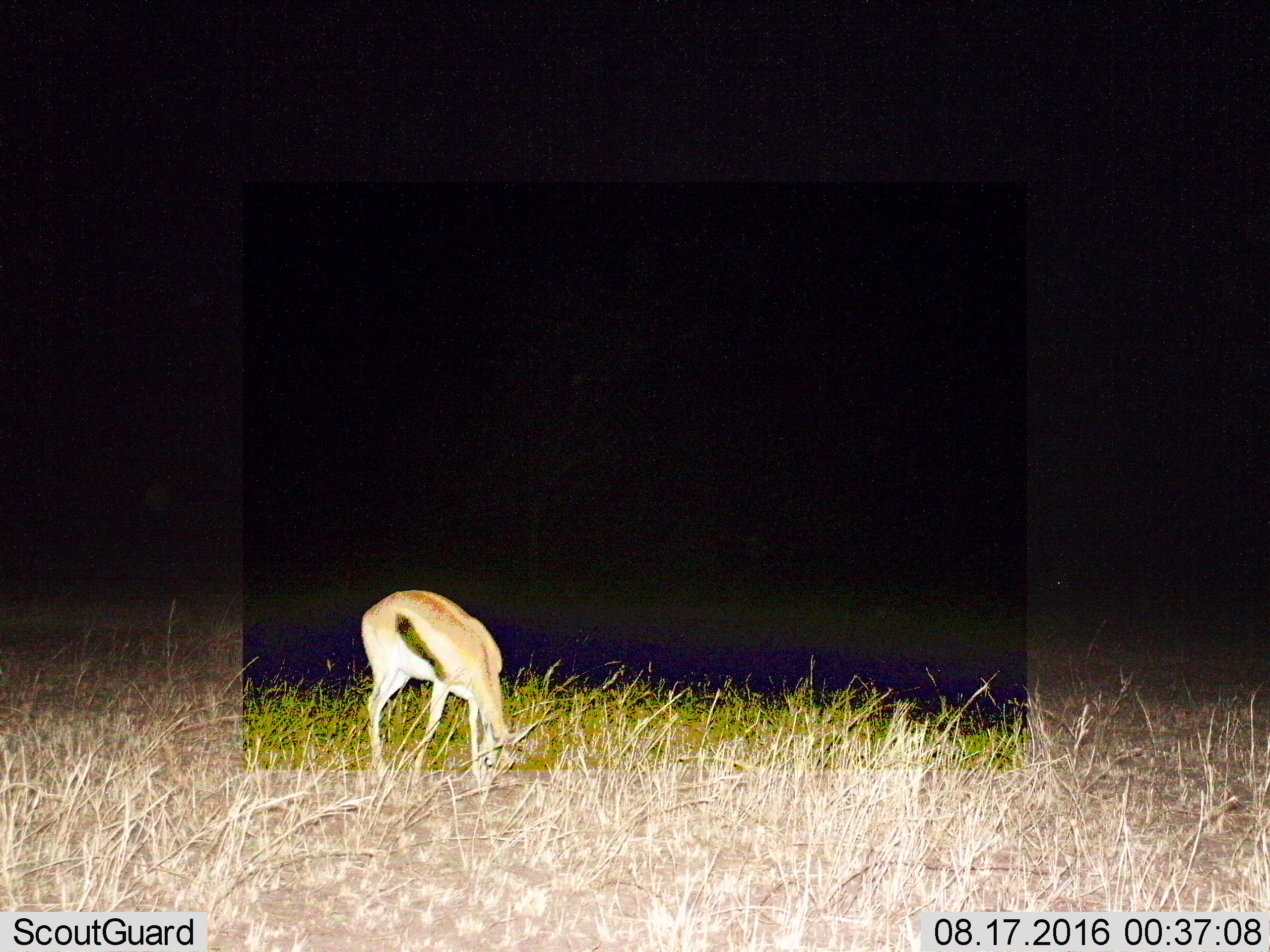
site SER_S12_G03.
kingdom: Animalia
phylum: Chordata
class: Mammalia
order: Artiodactyla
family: Bovidae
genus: Eudorcas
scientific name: Eudorcas thomsonii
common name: thomson's gazelle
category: gazellethomsons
Gazellethomsons (thomson's gazelle) (Eudorcas thomsonii), count 1. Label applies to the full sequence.